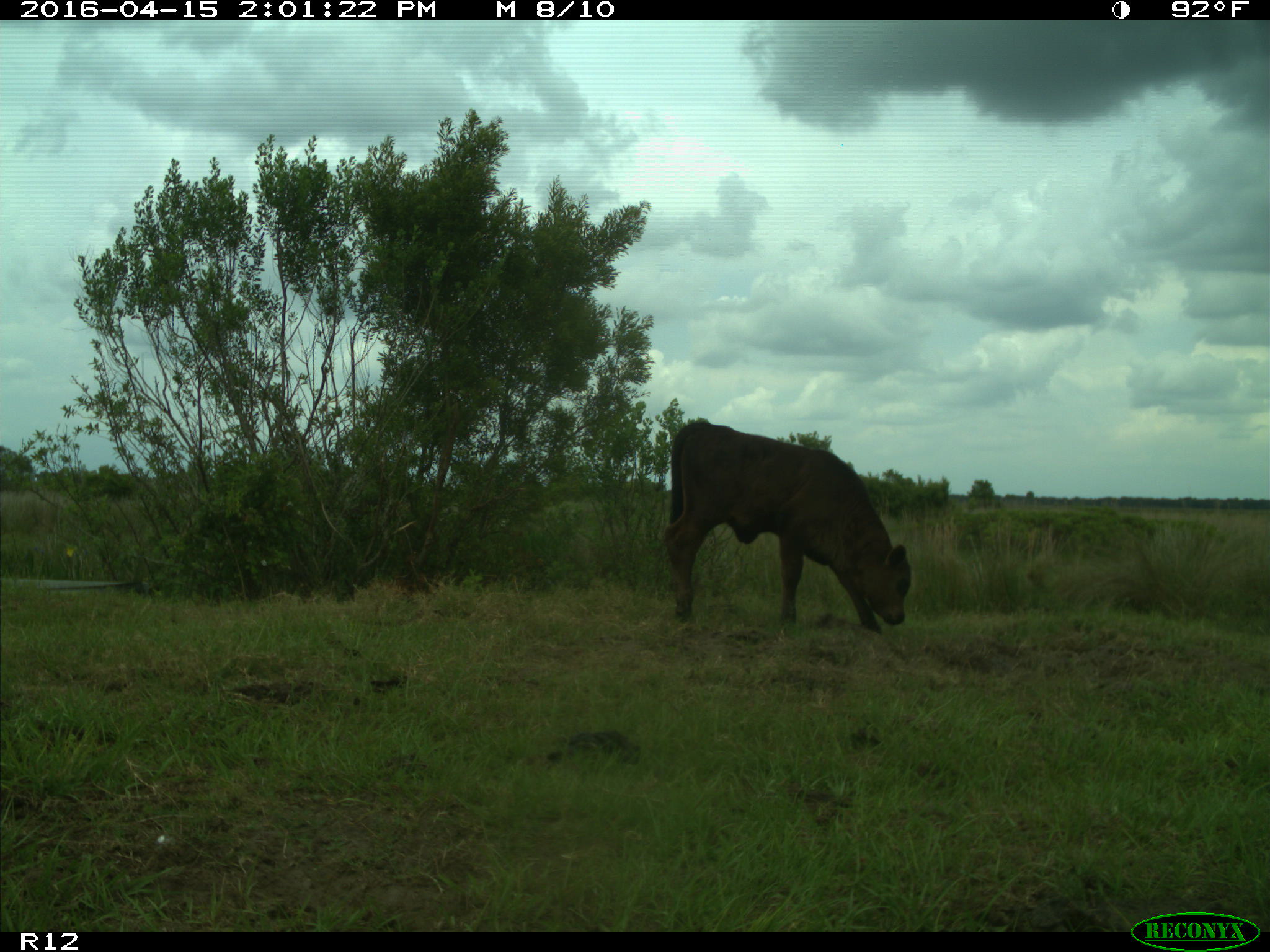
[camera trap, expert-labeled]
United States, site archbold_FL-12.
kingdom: Animalia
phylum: Chordata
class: Mammalia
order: Artiodactyla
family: Bovidae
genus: Bos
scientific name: Bos taurus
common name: domestic cow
Bos taurus (domestic cow).